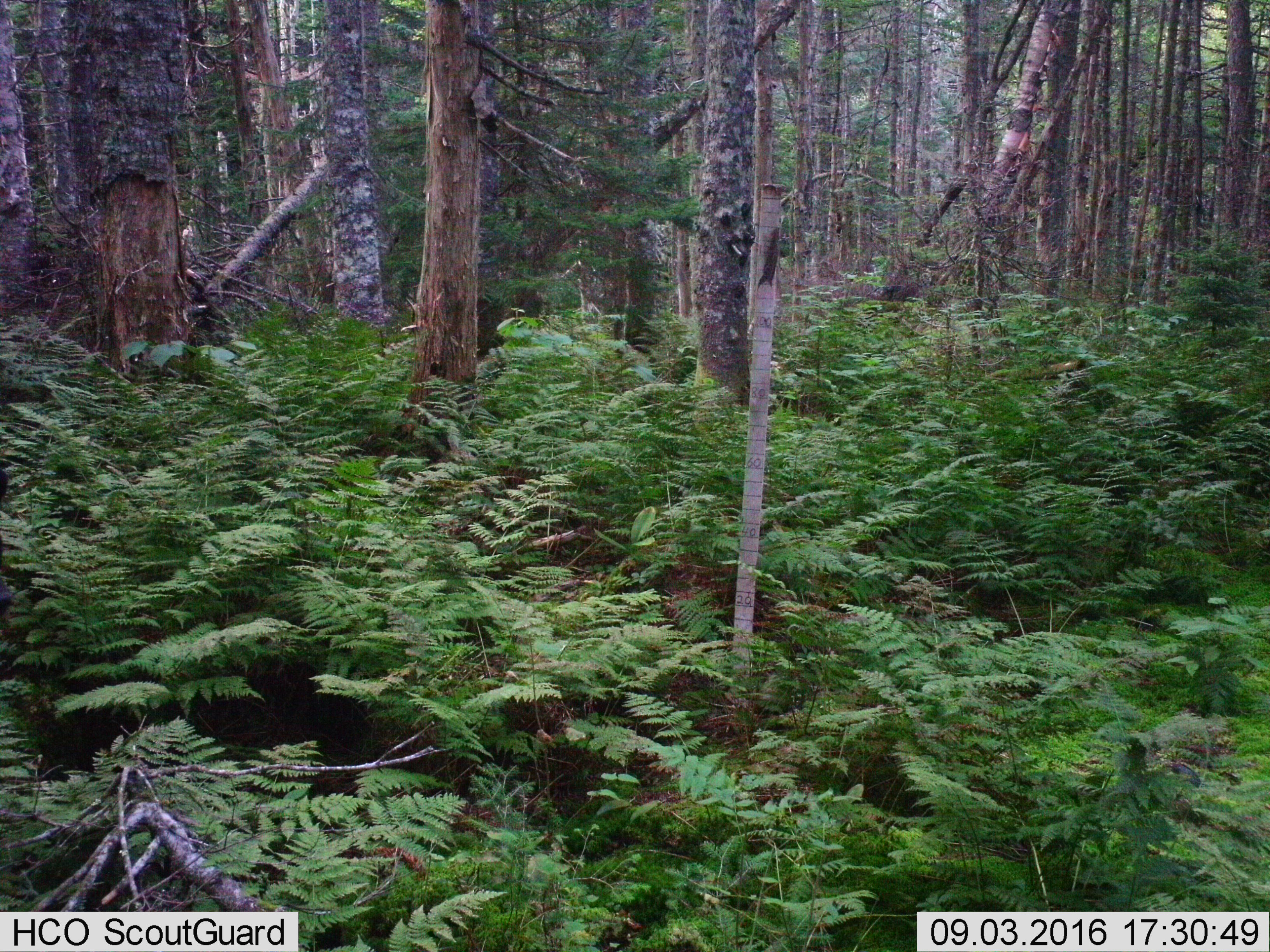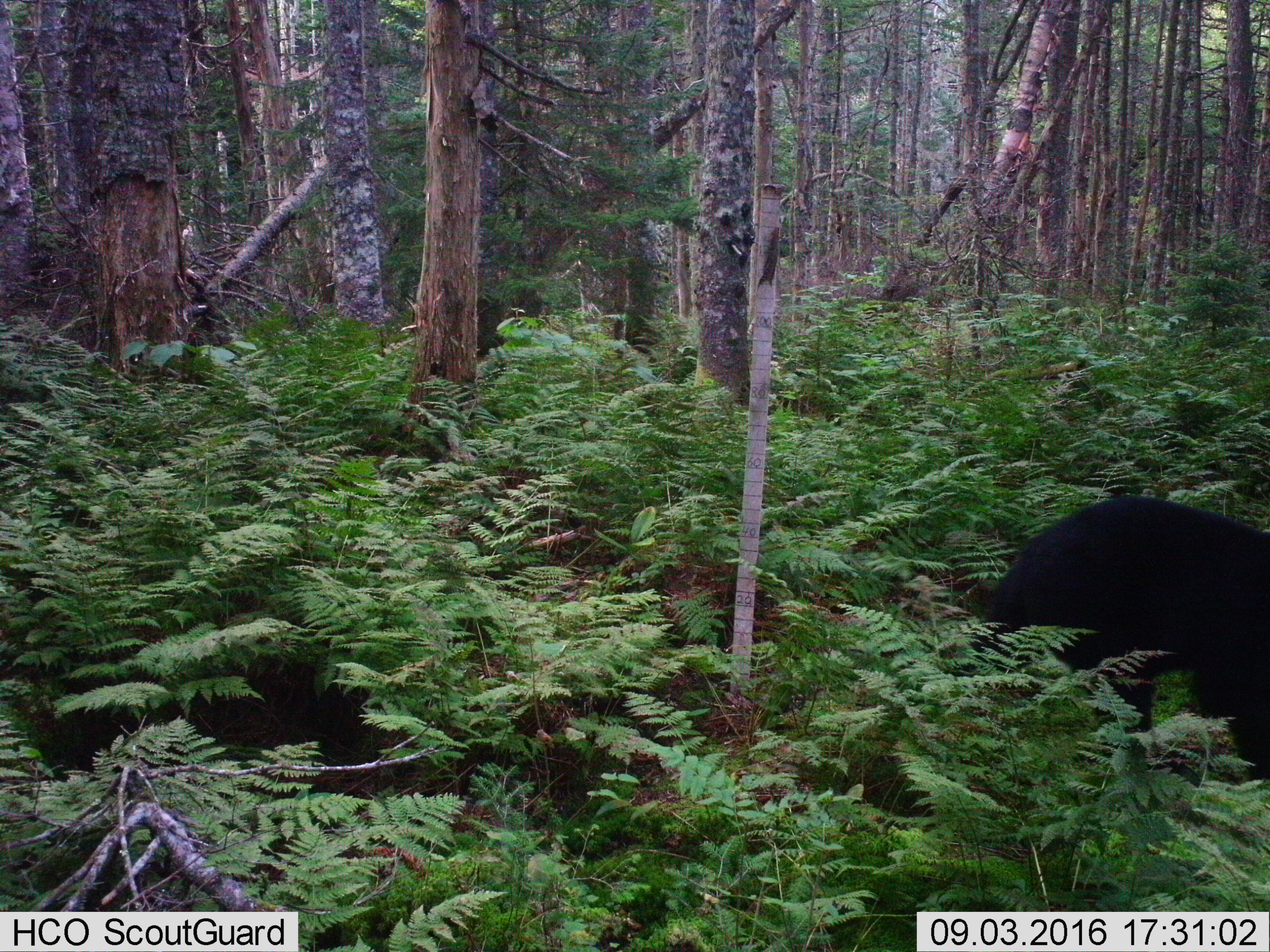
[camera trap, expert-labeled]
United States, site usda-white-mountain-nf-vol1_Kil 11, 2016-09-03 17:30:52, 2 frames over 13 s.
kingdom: Animalia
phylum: Chordata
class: Mammalia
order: Carnivora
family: Ursidae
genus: Ursus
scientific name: Ursus americanus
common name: black bear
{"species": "black bear (Ursus americanus)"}